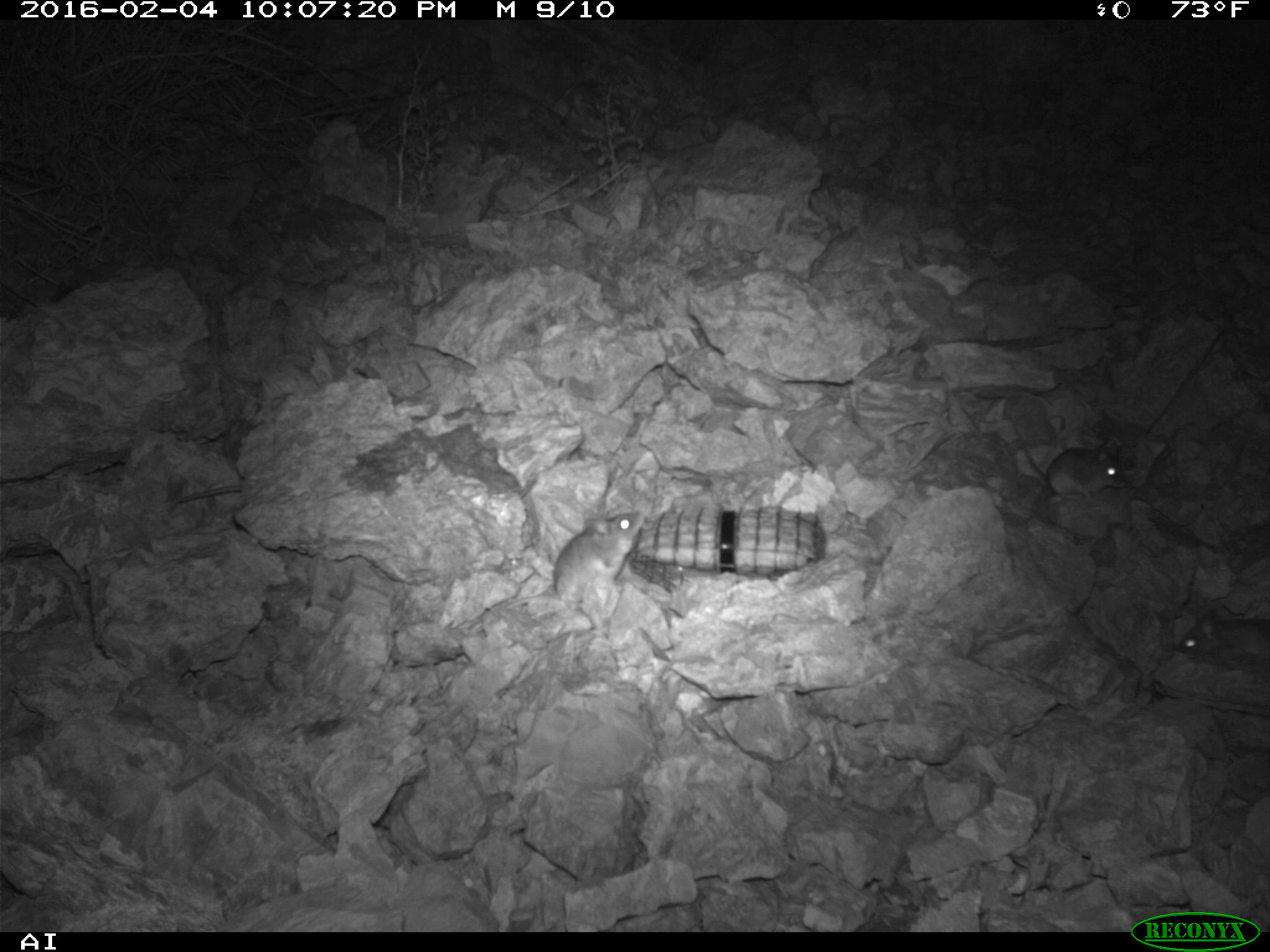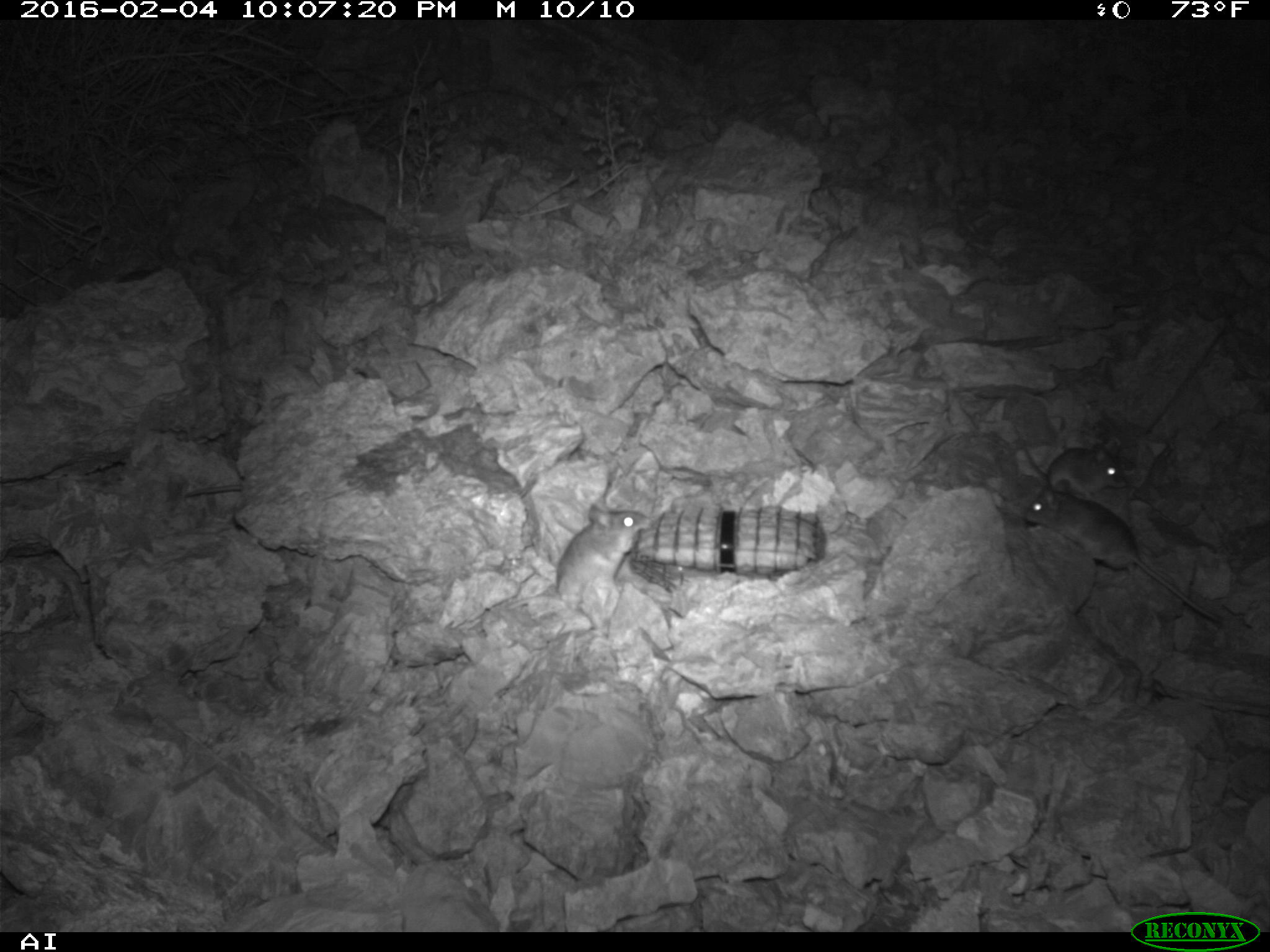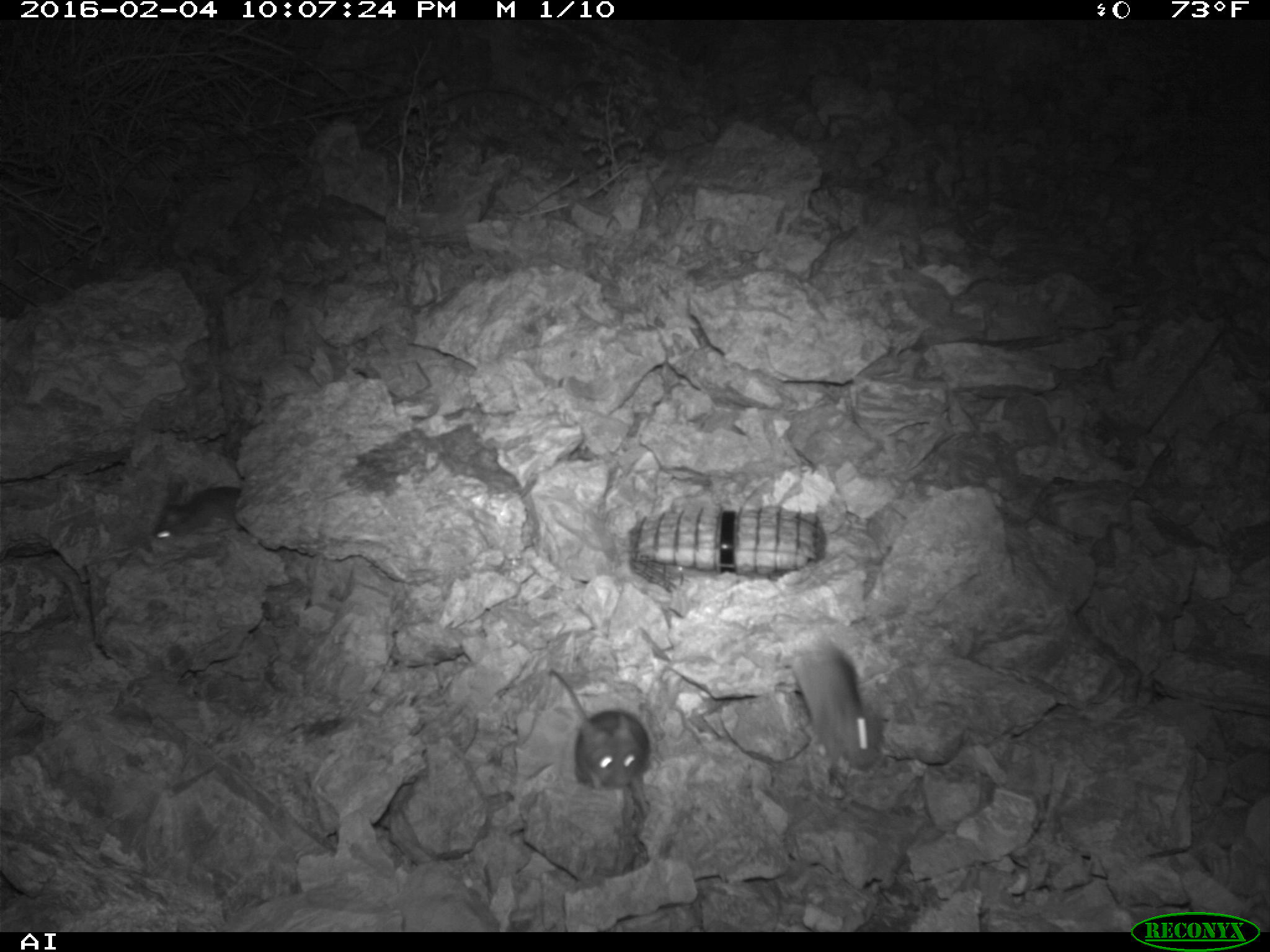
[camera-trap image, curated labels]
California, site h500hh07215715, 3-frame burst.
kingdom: Animalia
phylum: Chordata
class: Mammalia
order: Rodentia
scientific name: Rodentia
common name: rodent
Rodent (Rodentia).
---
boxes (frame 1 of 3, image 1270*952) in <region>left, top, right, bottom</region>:
rodent: <region>469, 510, 644, 630</region>; <region>1014, 426, 1127, 498</region>; <region>1175, 610, 1269, 679</region>; <region>177, 485, 242, 503</region>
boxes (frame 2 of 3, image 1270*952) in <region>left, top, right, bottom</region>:
rodent: <region>1021, 480, 1224, 627</region>; <region>497, 504, 649, 695</region>; <region>1042, 439, 1127, 498</region>; <region>179, 479, 242, 499</region>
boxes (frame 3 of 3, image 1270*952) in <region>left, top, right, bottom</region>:
rodent: <region>546, 668, 649, 799</region>; <region>790, 625, 879, 770</region>; <region>153, 485, 242, 540</region>